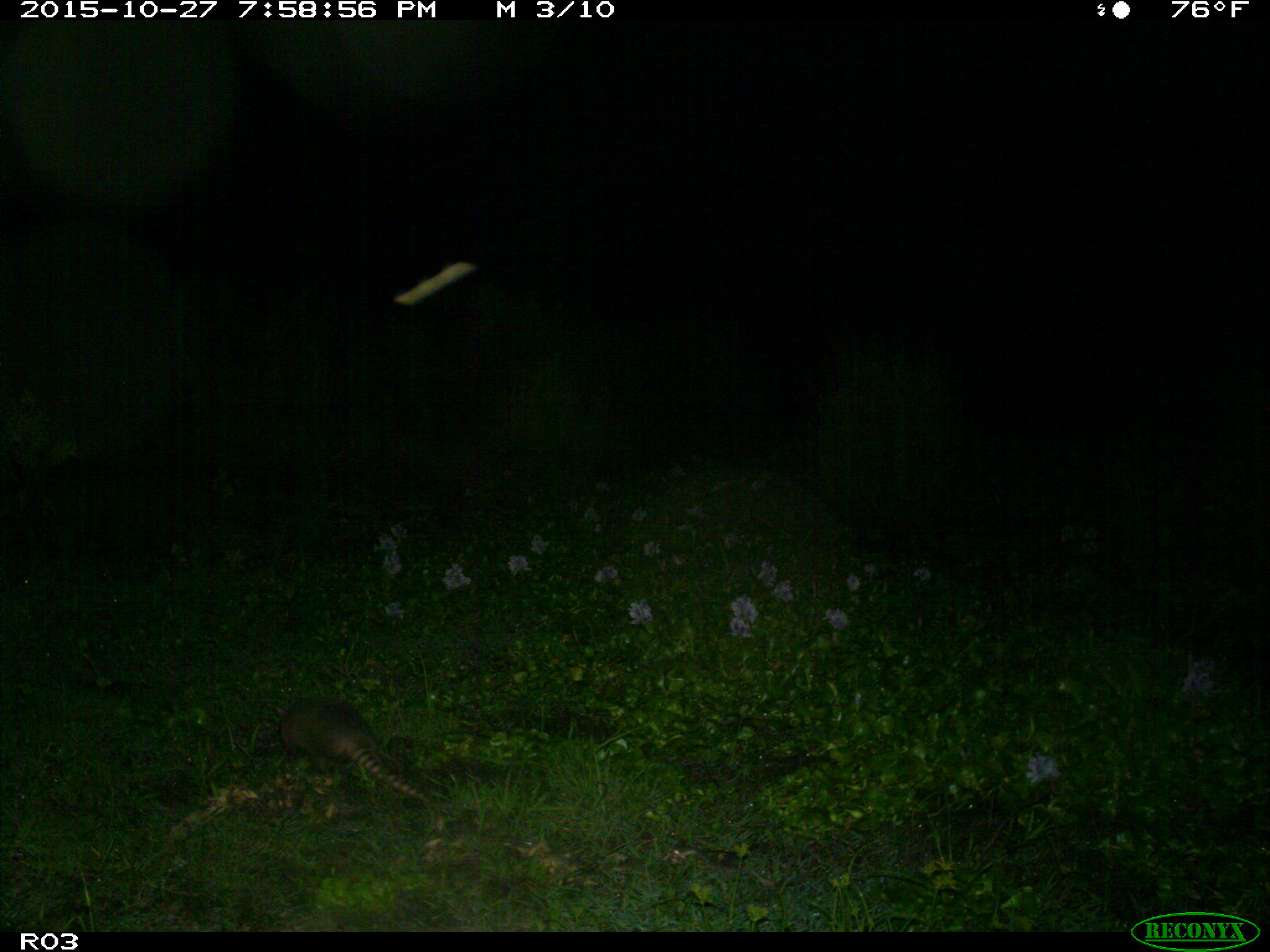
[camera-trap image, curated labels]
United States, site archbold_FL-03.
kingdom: Animalia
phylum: Chordata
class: Mammalia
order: Cingulata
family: Dasypodidae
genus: Dasypus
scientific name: Dasypus novemcinctus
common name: nine-banded armadillo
Dasypus novemcinctus (nine-banded armadillo).